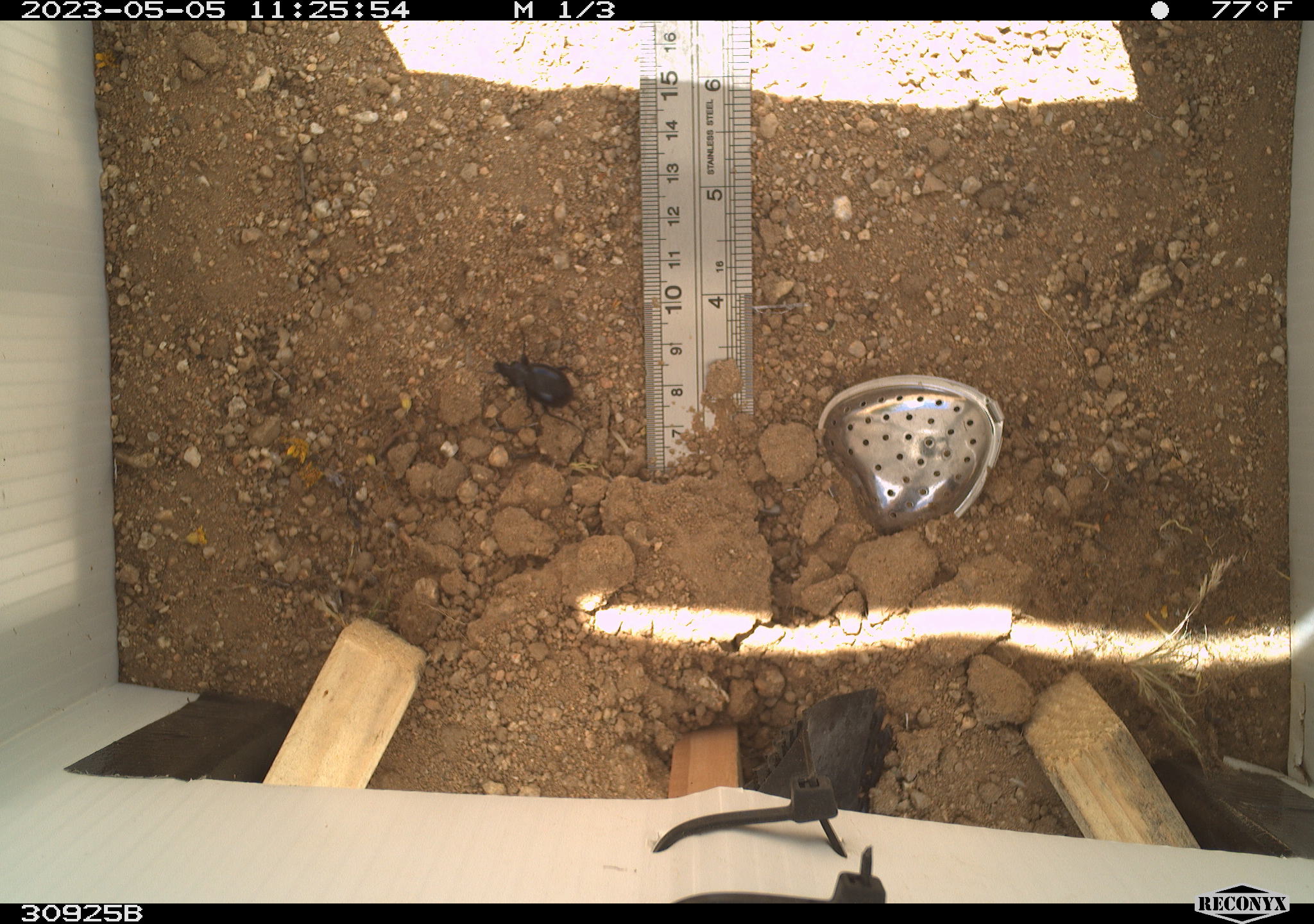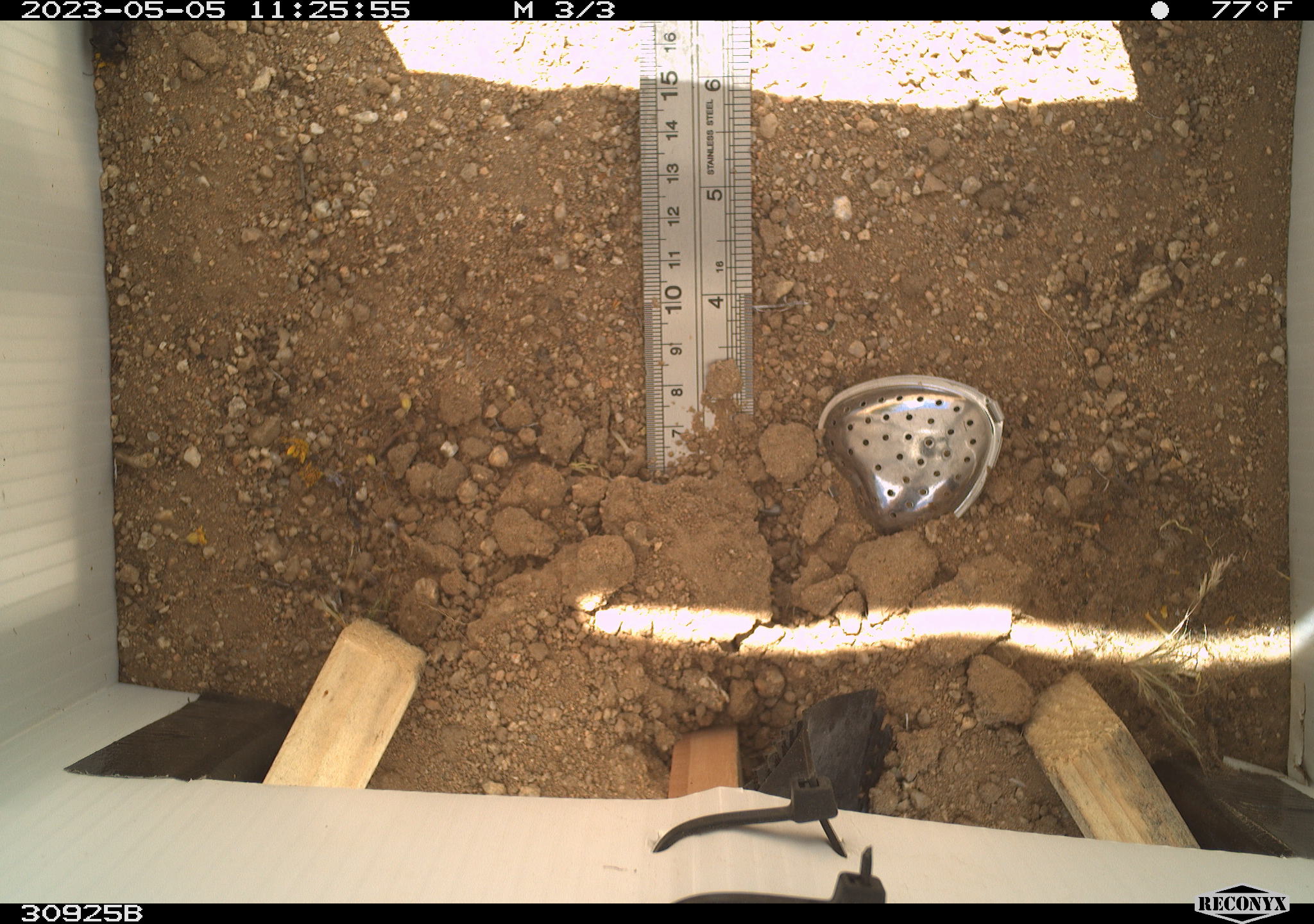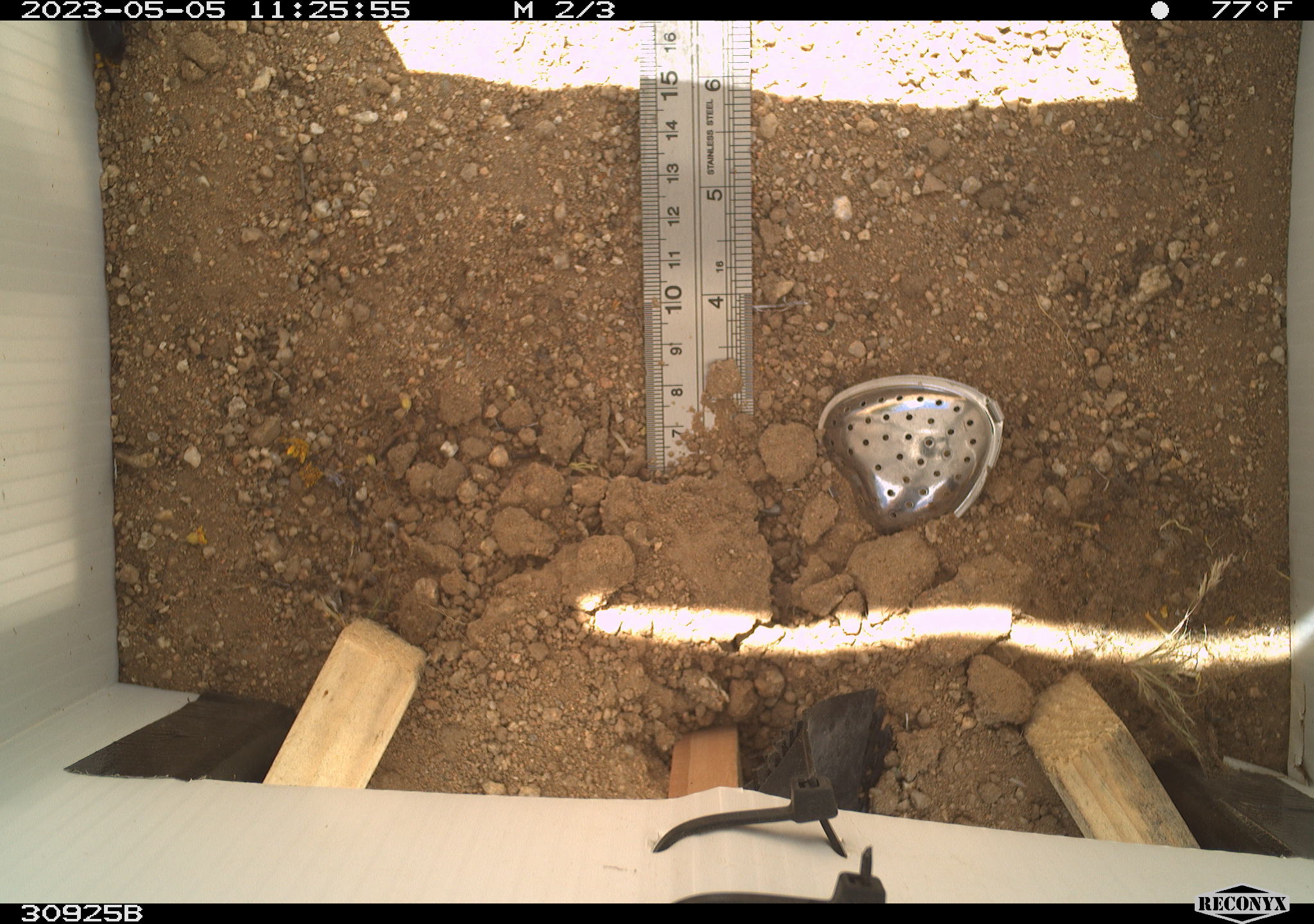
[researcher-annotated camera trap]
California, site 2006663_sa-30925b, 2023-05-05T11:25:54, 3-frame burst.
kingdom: Animalia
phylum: Arthropoda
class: Insecta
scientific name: Insecta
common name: insect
Insect (Insecta).